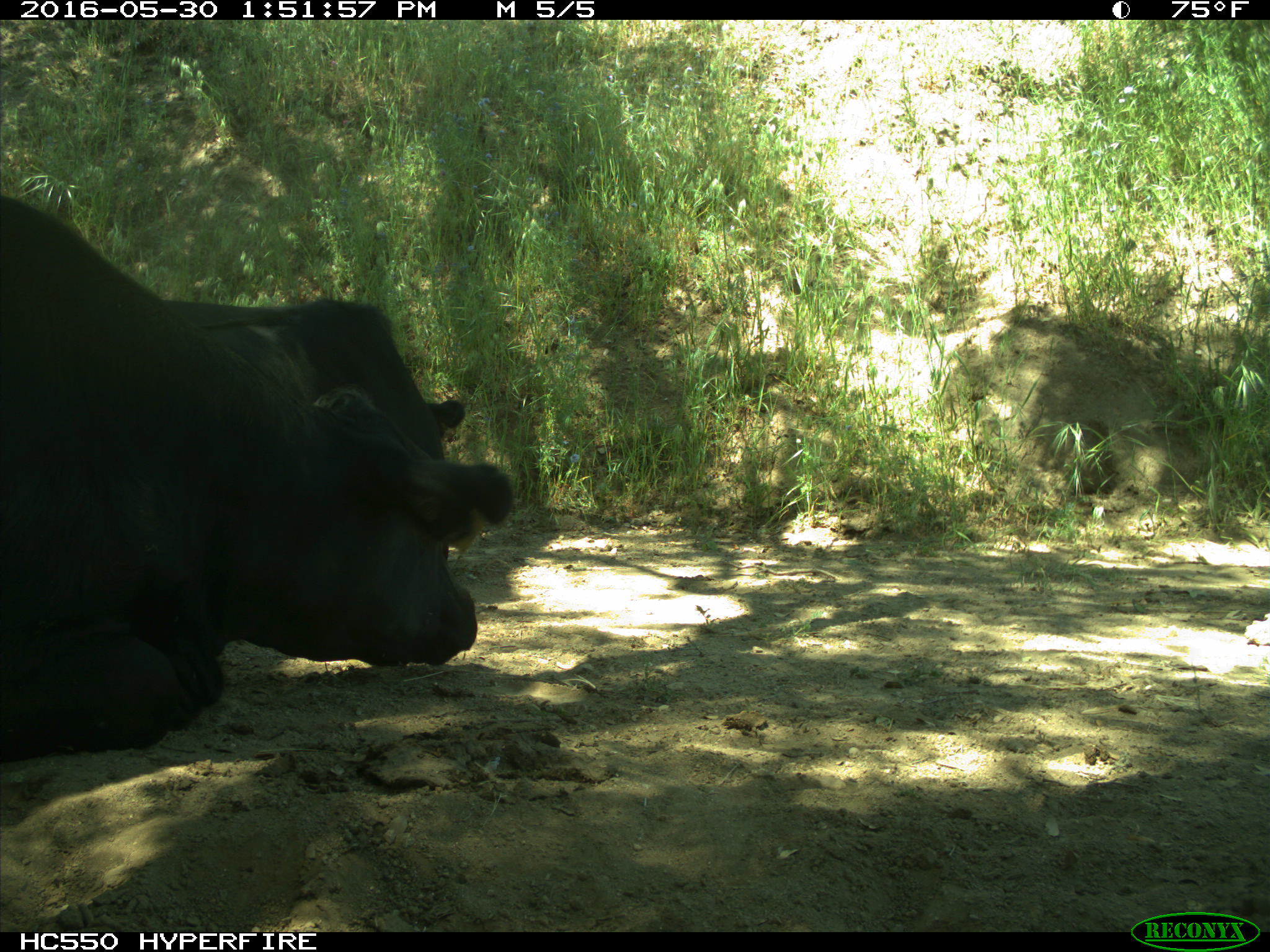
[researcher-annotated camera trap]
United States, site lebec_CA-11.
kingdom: Animalia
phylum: Chordata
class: Mammalia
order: Artiodactyla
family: Bovidae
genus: Bos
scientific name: Bos taurus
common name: domestic cow